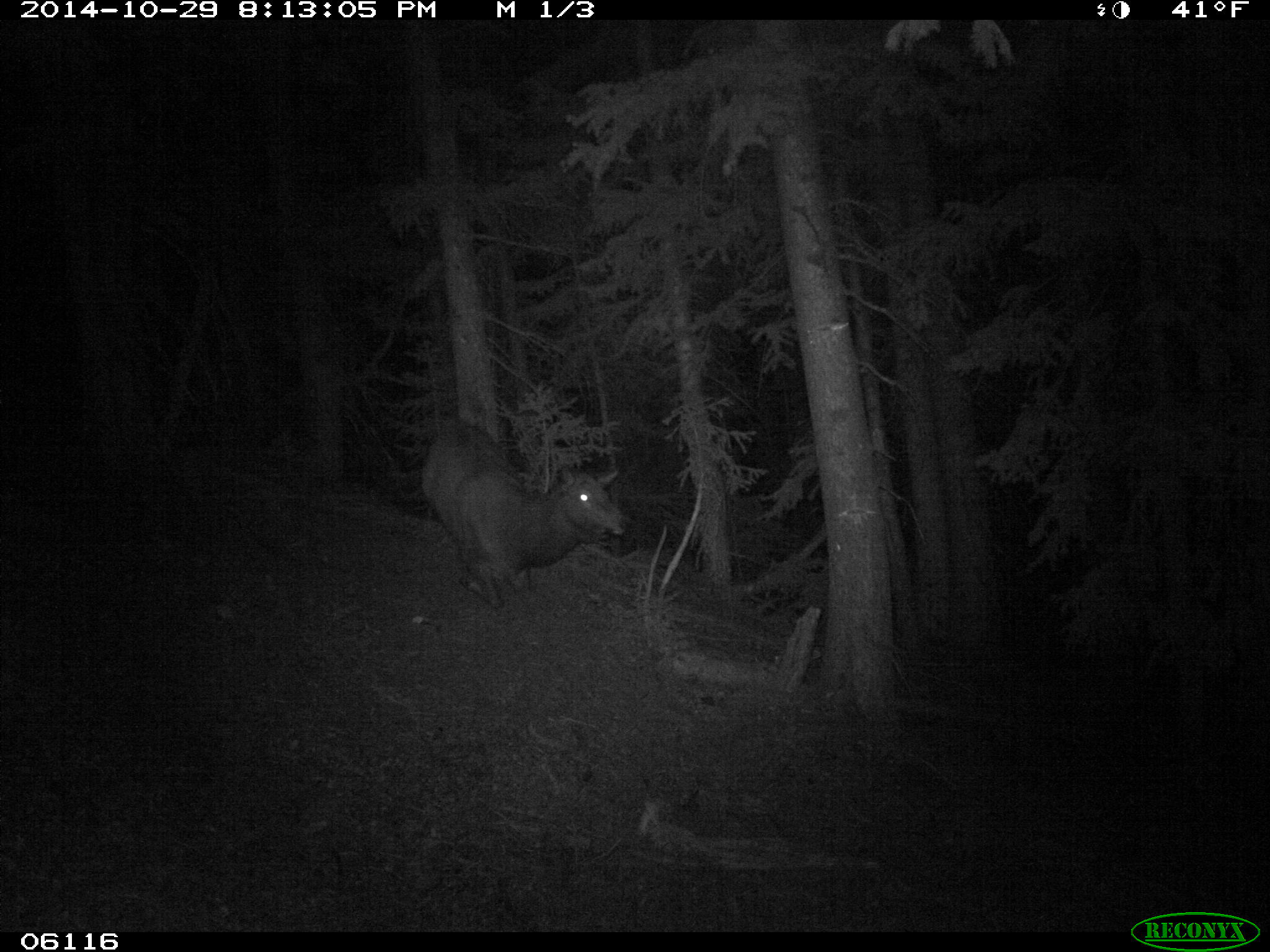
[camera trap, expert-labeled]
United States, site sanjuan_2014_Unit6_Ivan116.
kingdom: Animalia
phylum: Chordata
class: Mammalia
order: Artiodactyla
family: Cervidae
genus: Cervus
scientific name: Cervus elaphus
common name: red deer